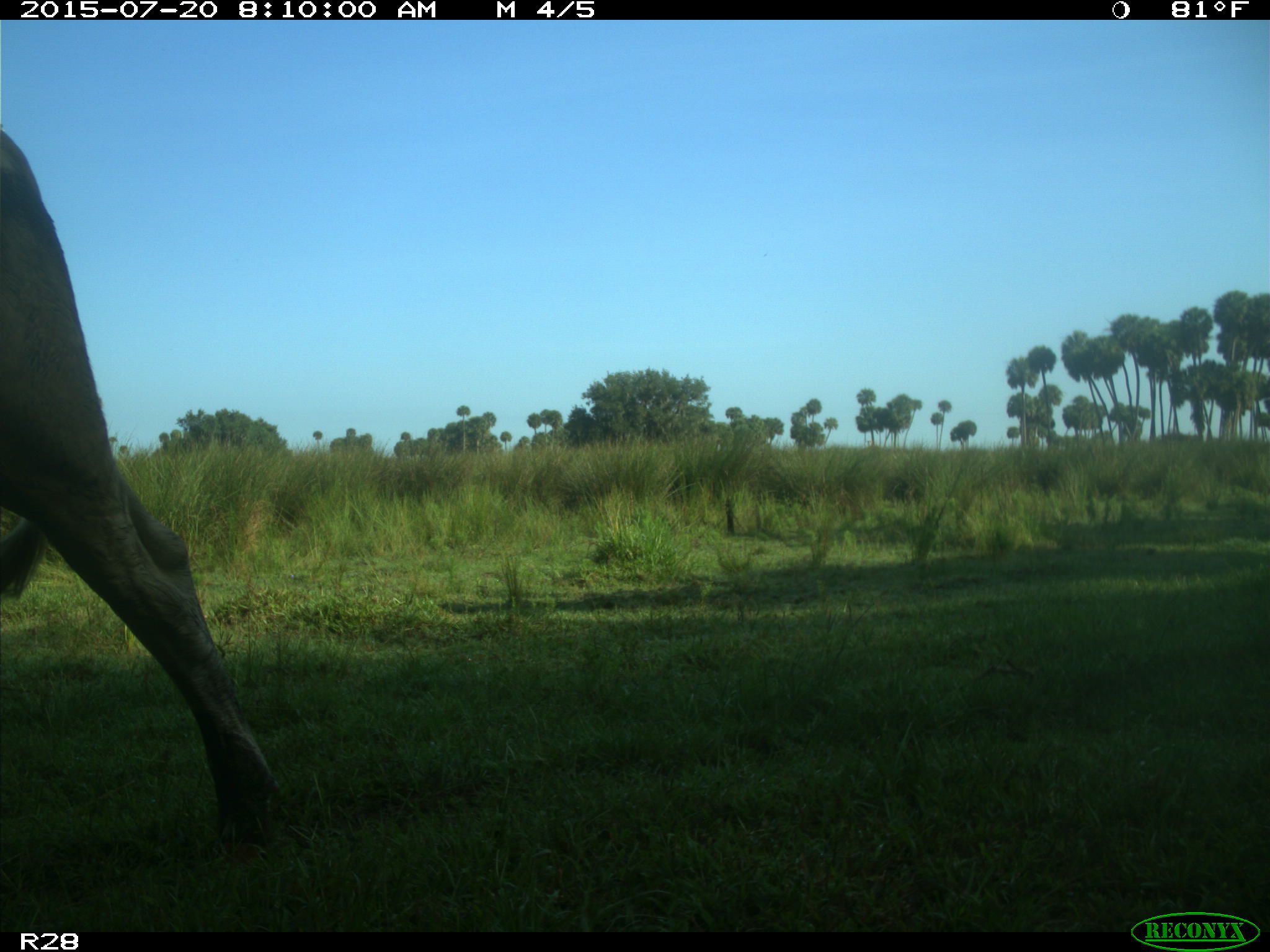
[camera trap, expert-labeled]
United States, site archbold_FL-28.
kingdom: Animalia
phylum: Chordata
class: Mammalia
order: Artiodactyla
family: Bovidae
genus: Bos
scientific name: Bos taurus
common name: domestic cow